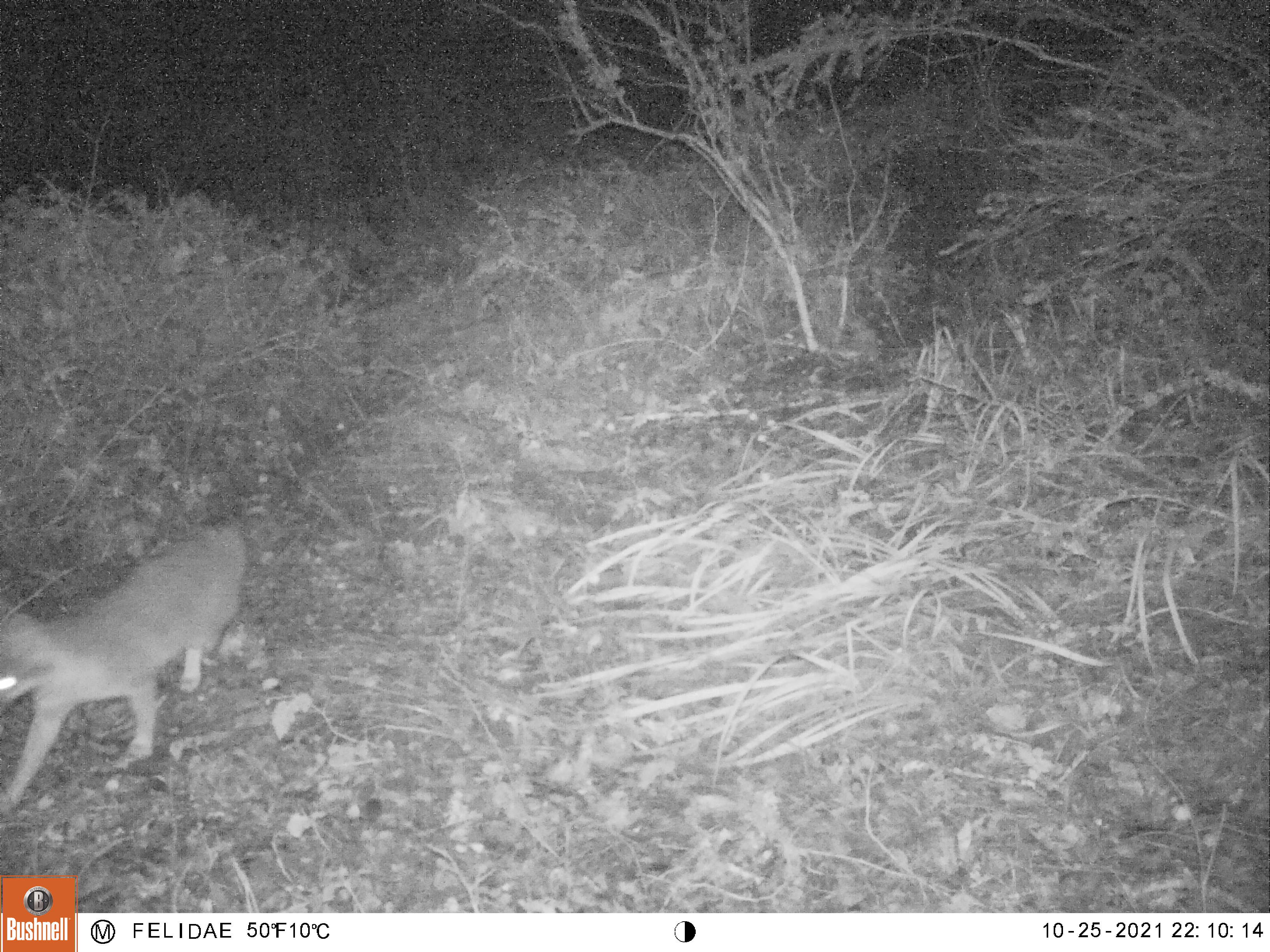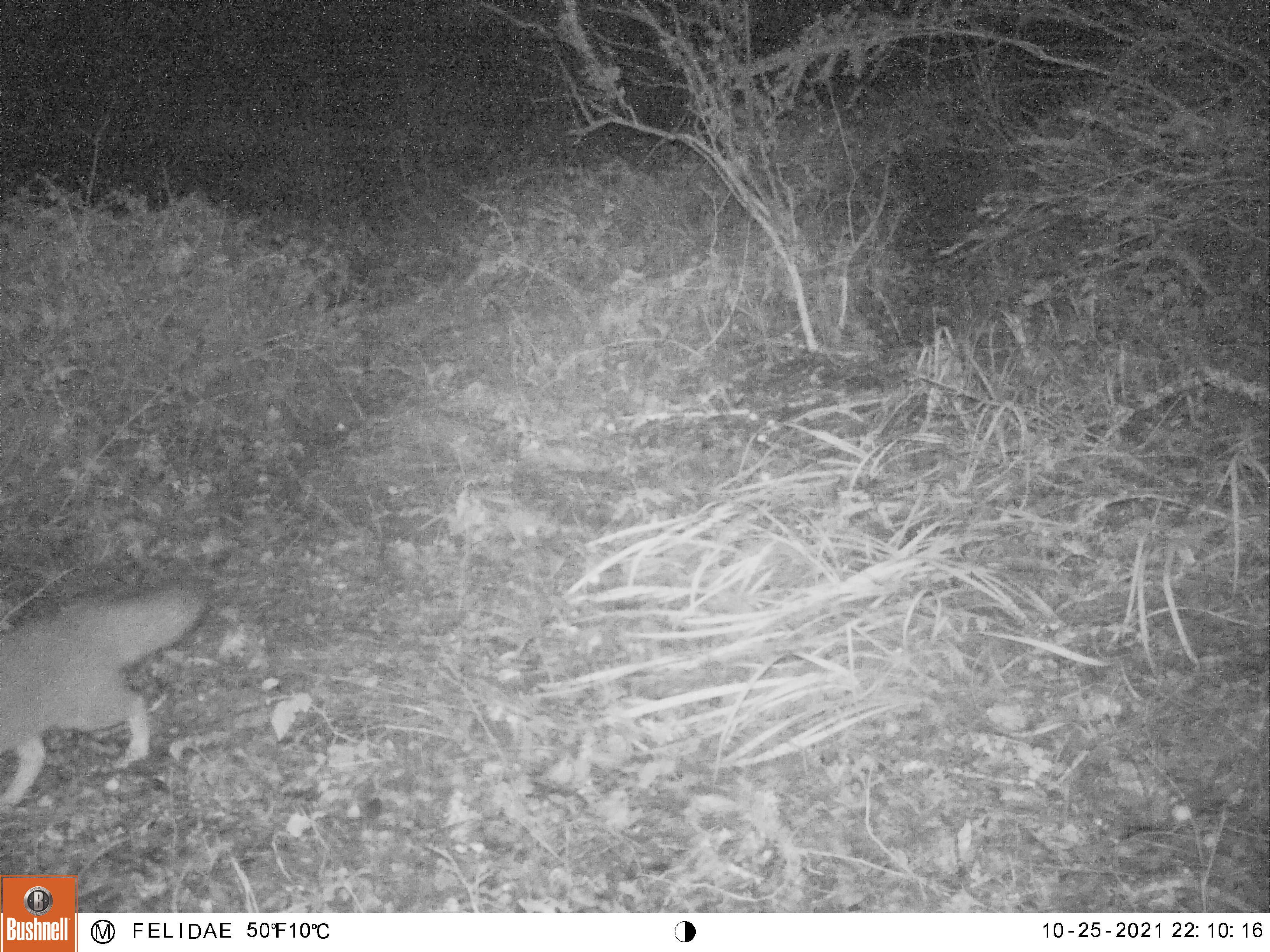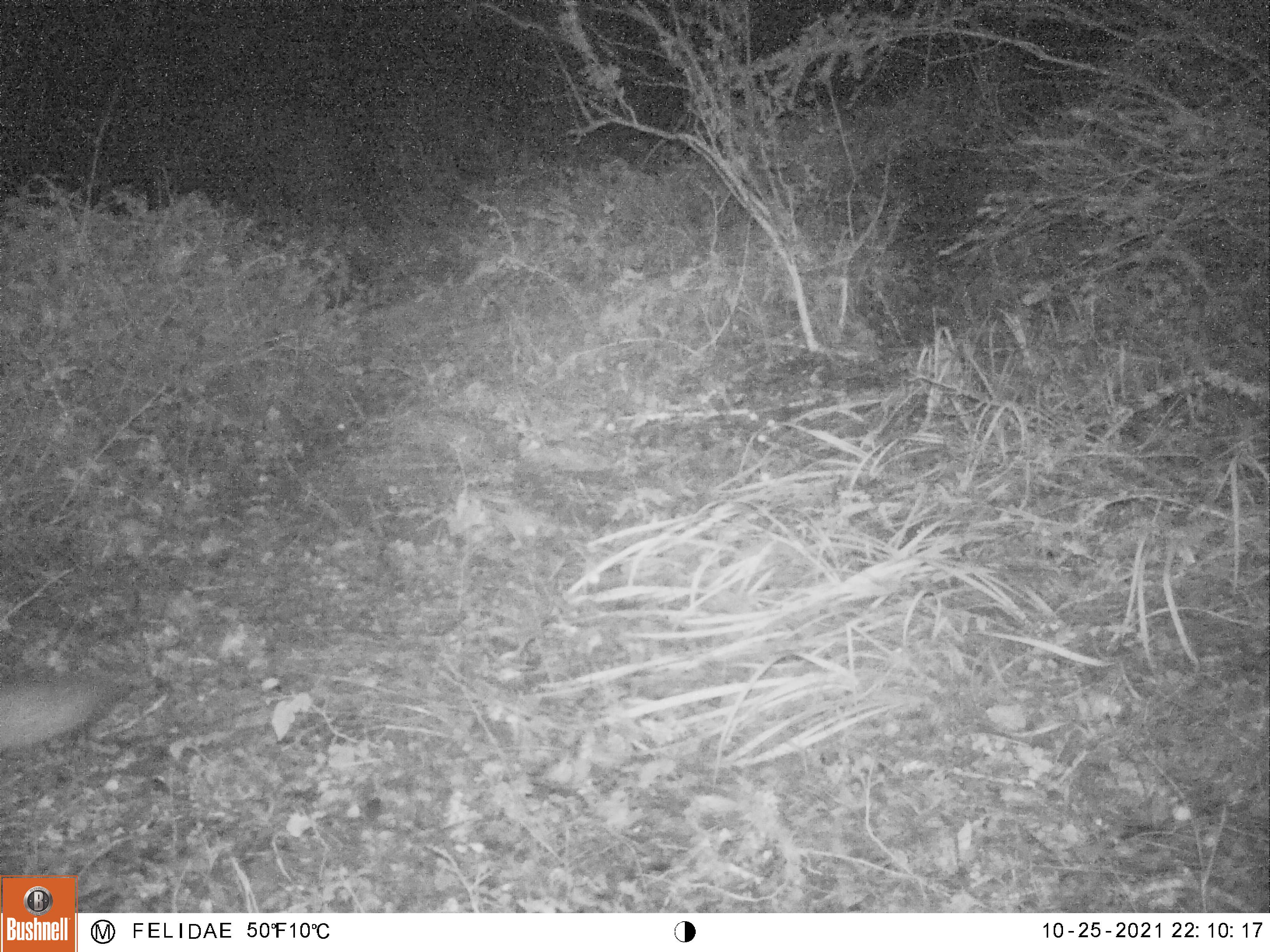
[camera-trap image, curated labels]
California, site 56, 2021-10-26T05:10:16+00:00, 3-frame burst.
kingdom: Animalia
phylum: Chordata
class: Mammalia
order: Carnivora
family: Felidae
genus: Lynx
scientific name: Lynx rufus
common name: bobcat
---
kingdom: Animalia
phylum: Chordata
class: Mammalia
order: Carnivora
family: Canidae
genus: Urocyon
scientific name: Urocyon cinereoargenteus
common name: gray fox